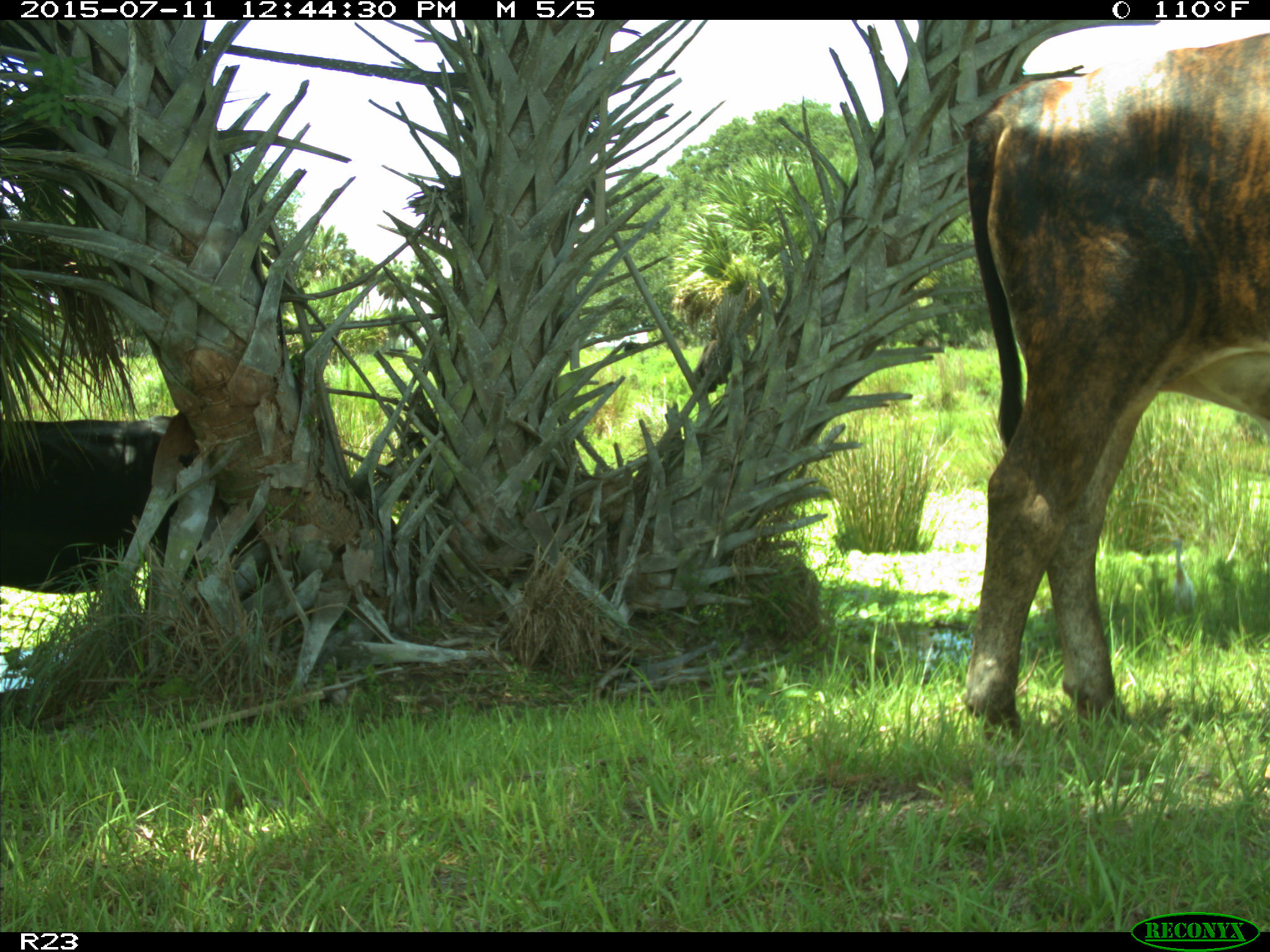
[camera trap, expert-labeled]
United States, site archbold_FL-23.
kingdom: Animalia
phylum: Chordata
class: Mammalia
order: Artiodactyla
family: Bovidae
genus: Bos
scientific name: Bos taurus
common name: domestic cow